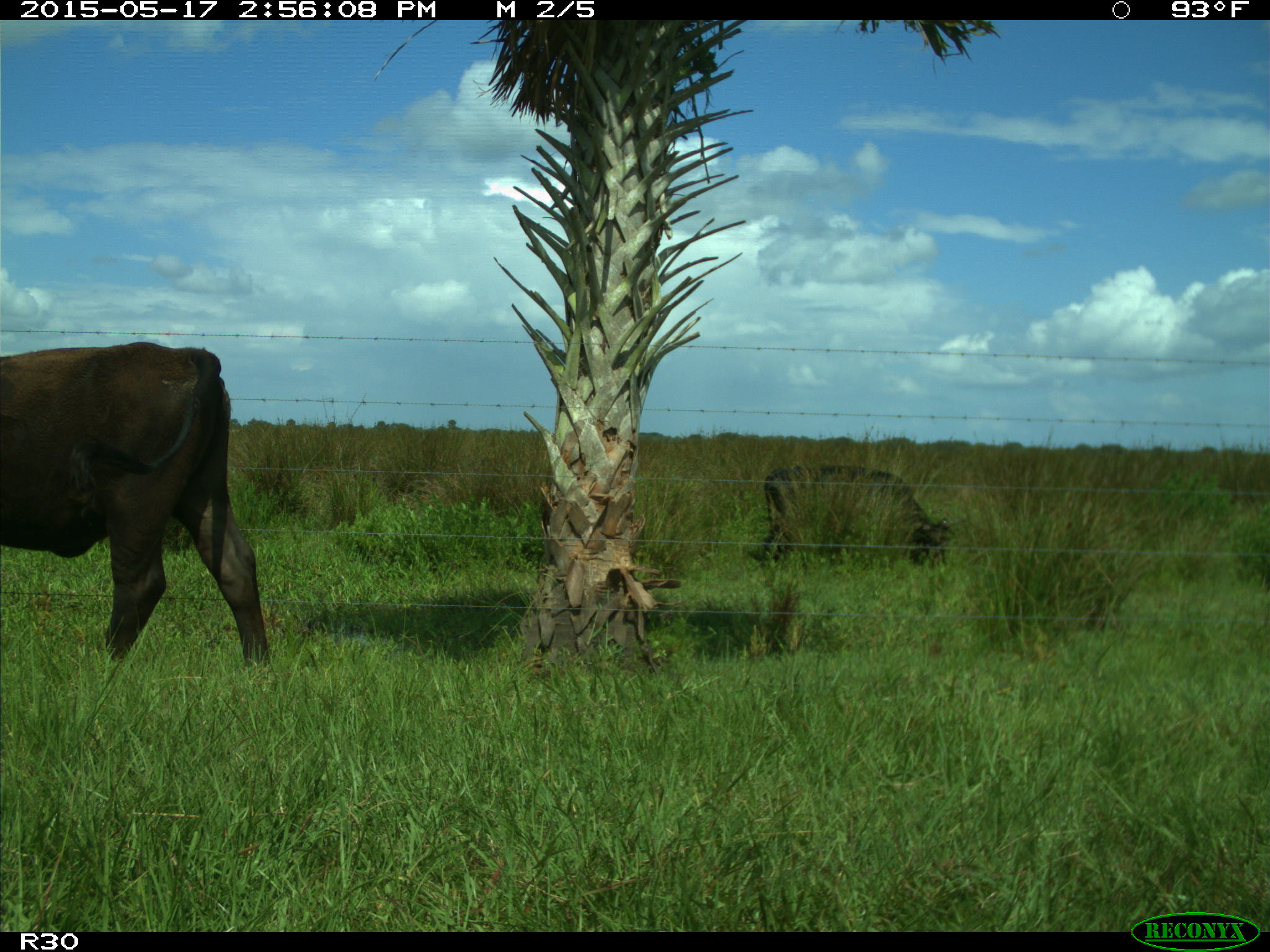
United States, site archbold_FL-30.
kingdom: Animalia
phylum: Chordata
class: Mammalia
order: Artiodactyla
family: Bovidae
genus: Bos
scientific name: Bos taurus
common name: domestic cow